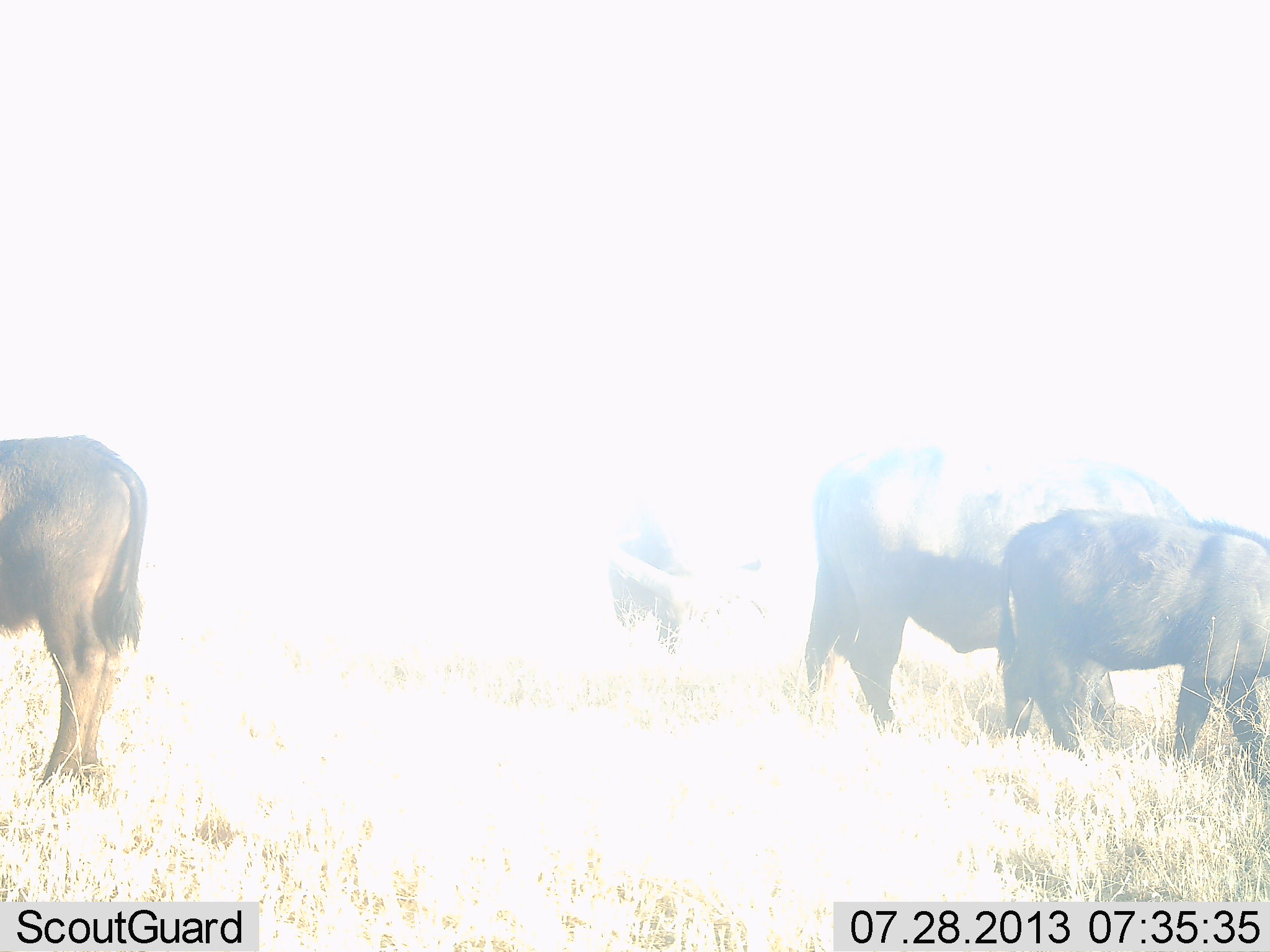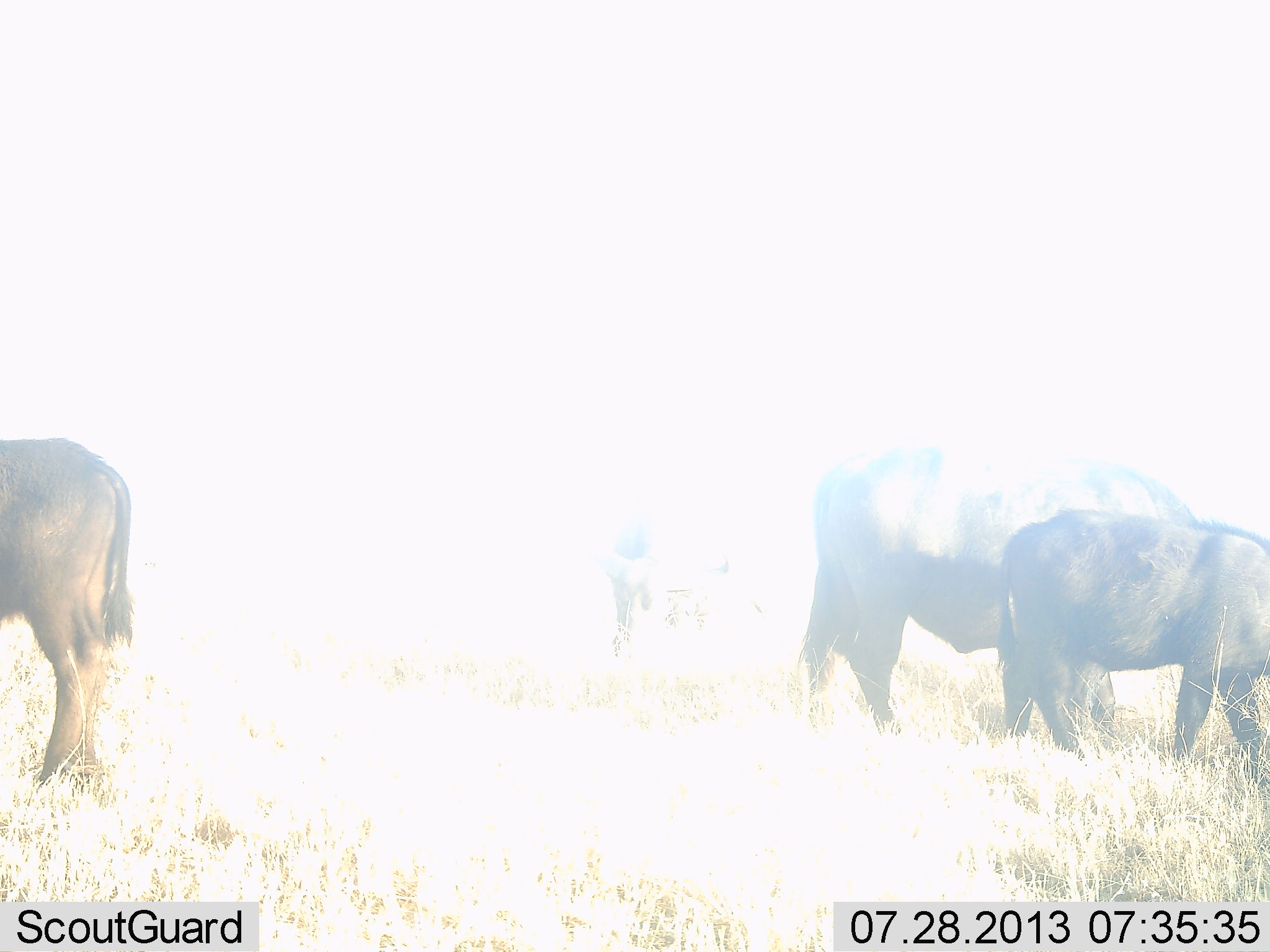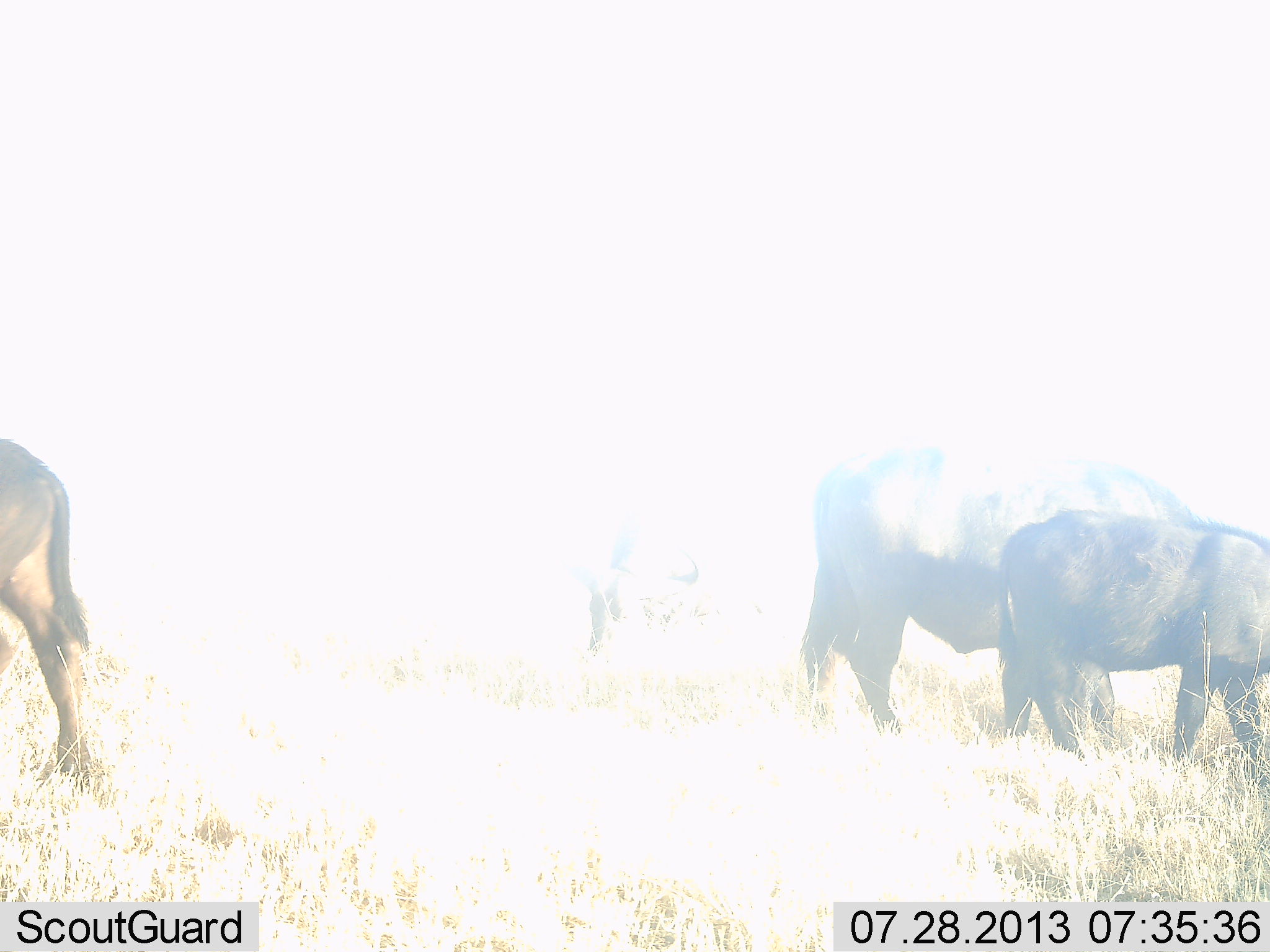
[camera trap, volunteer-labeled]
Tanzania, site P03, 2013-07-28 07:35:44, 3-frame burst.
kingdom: Animalia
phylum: Chordata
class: Mammalia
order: Artiodactyla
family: Bovidae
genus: Syncerus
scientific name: Syncerus caffer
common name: cape buffalo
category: buffalo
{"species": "buffalo (cape buffalo) (Syncerus caffer)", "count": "4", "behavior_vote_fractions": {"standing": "38%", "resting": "0%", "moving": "25%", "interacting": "0%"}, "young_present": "31%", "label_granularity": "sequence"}